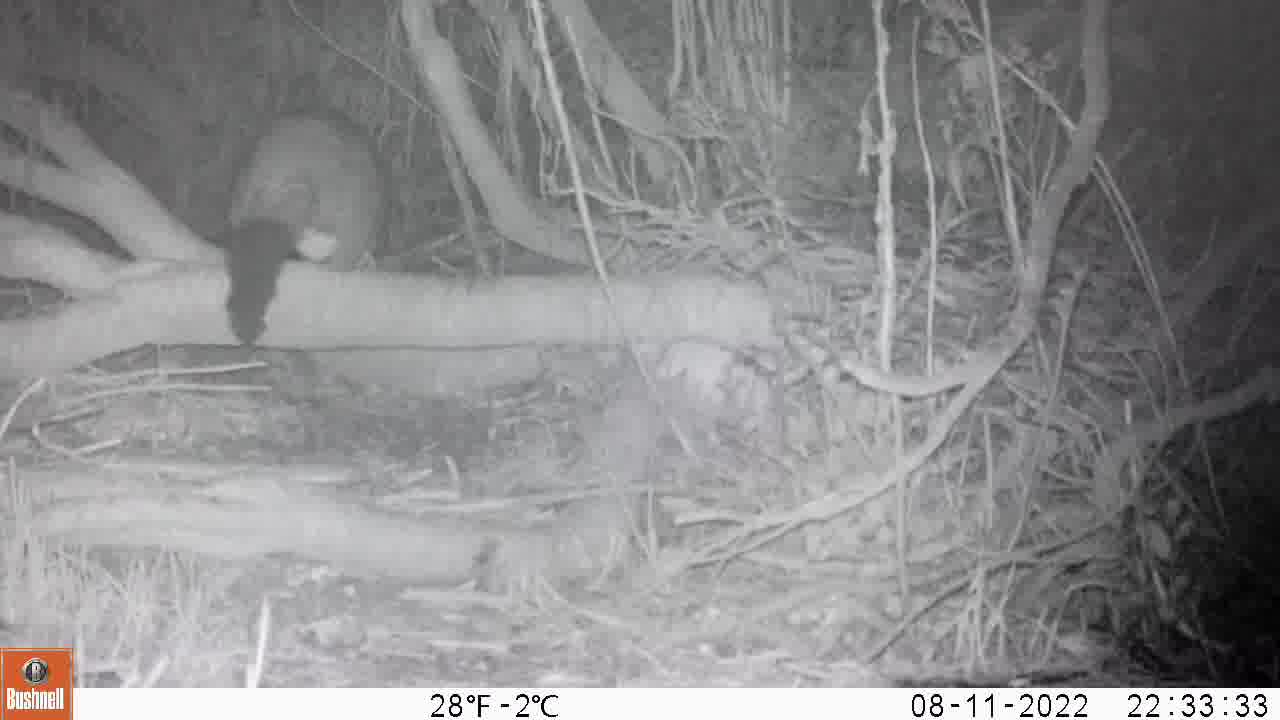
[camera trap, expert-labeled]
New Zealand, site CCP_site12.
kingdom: Animalia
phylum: Chordata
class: Mammalia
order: Diprotodontia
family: Phalangeridae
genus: Trichosurus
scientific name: Trichosurus vulpecula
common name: common brushtail possum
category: possum